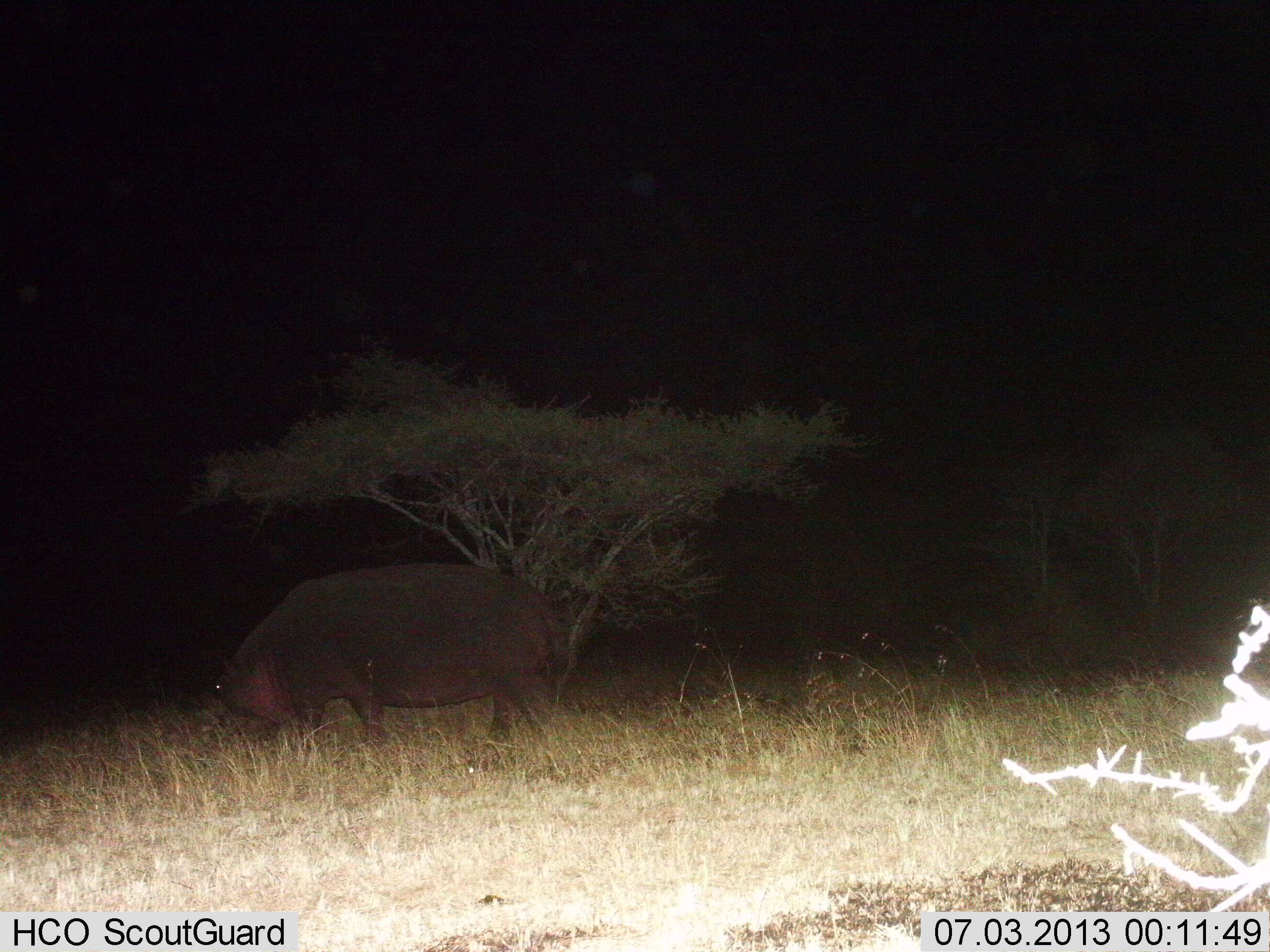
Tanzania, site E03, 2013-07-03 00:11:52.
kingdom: Animalia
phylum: Chordata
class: Mammalia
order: Artiodactyla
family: Hippopotamidae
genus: Hippopotamus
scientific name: Hippopotamus amphibius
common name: hippopotamus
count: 1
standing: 37%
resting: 0%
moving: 21%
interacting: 0%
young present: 0%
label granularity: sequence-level